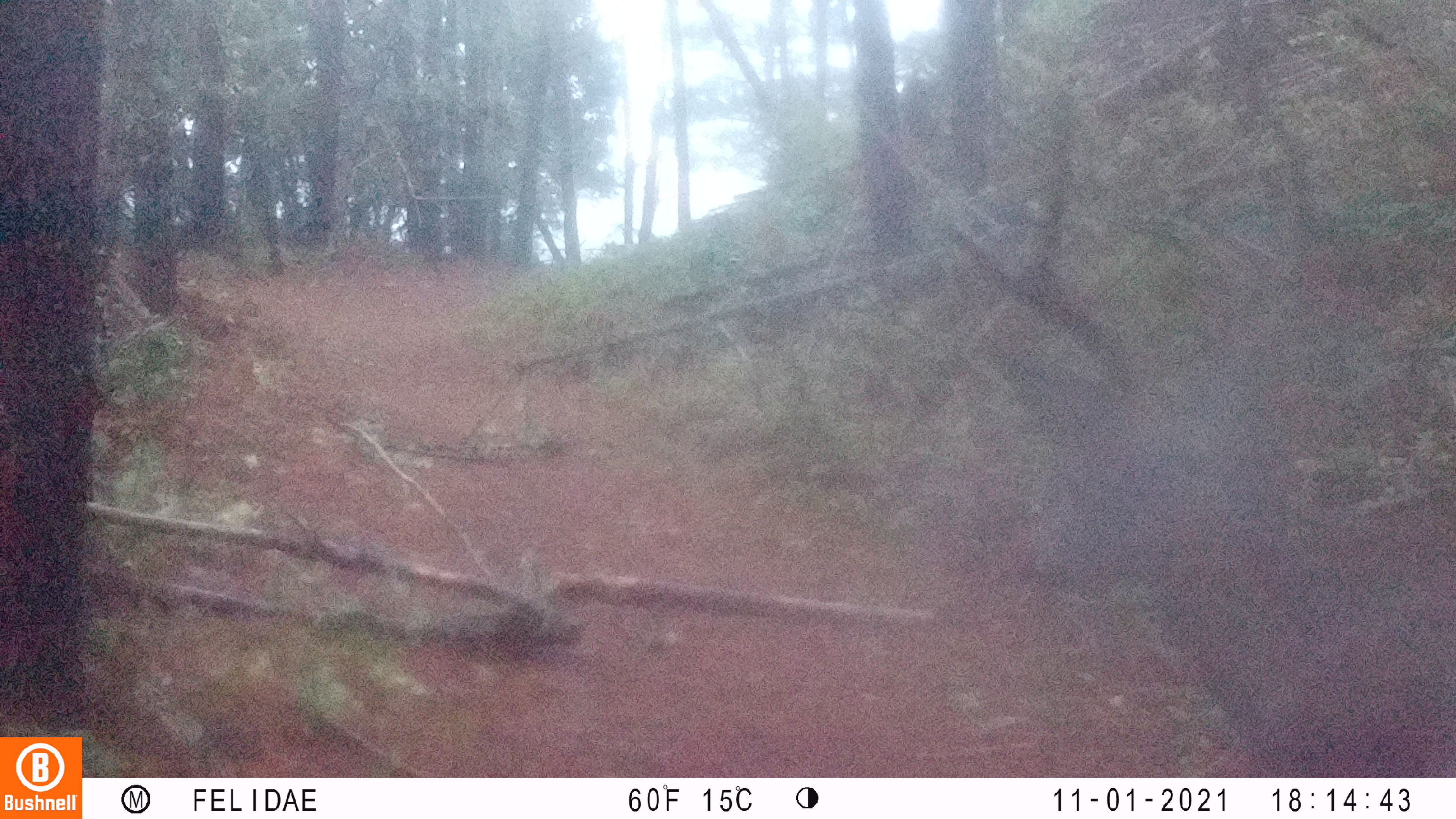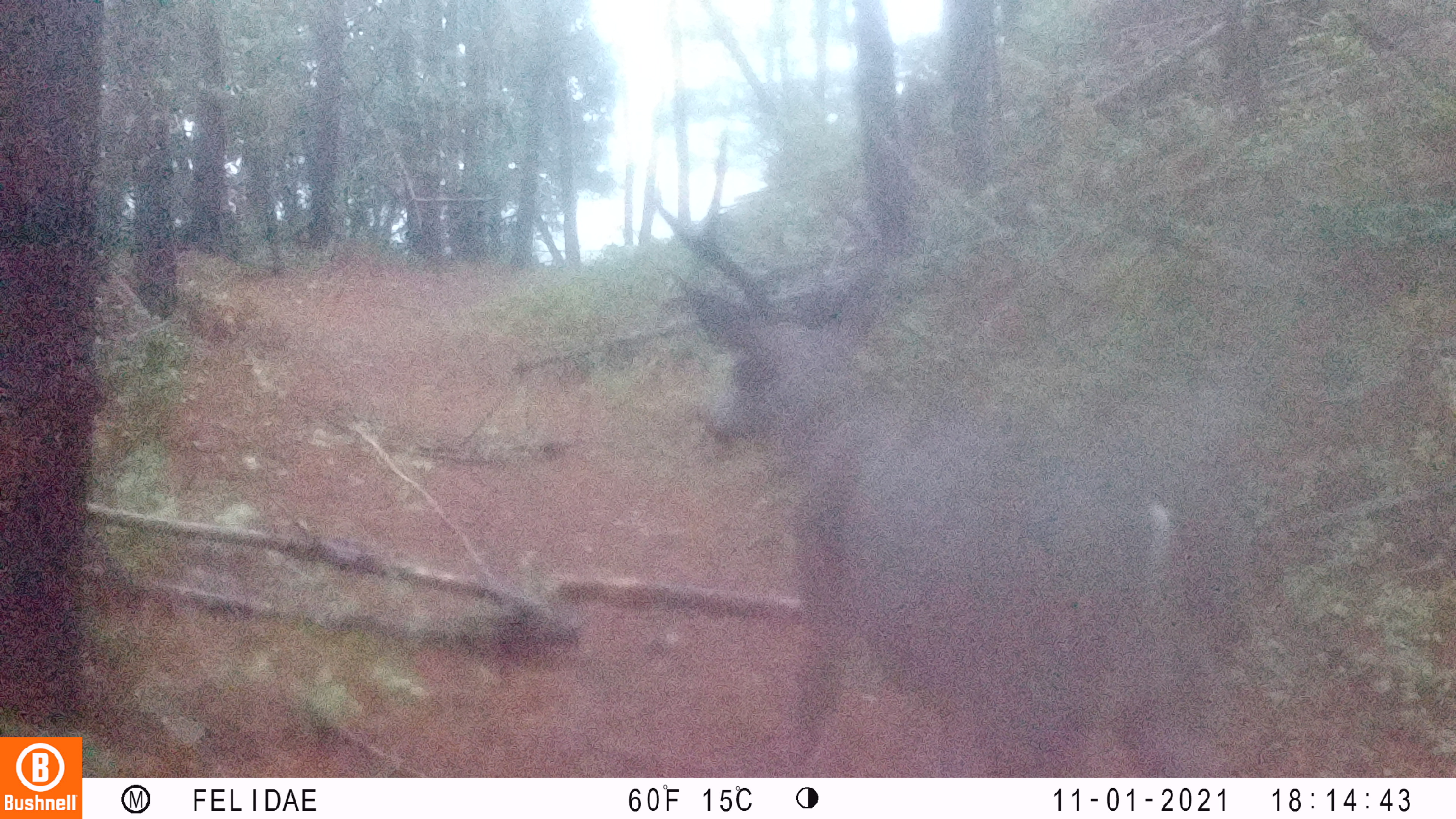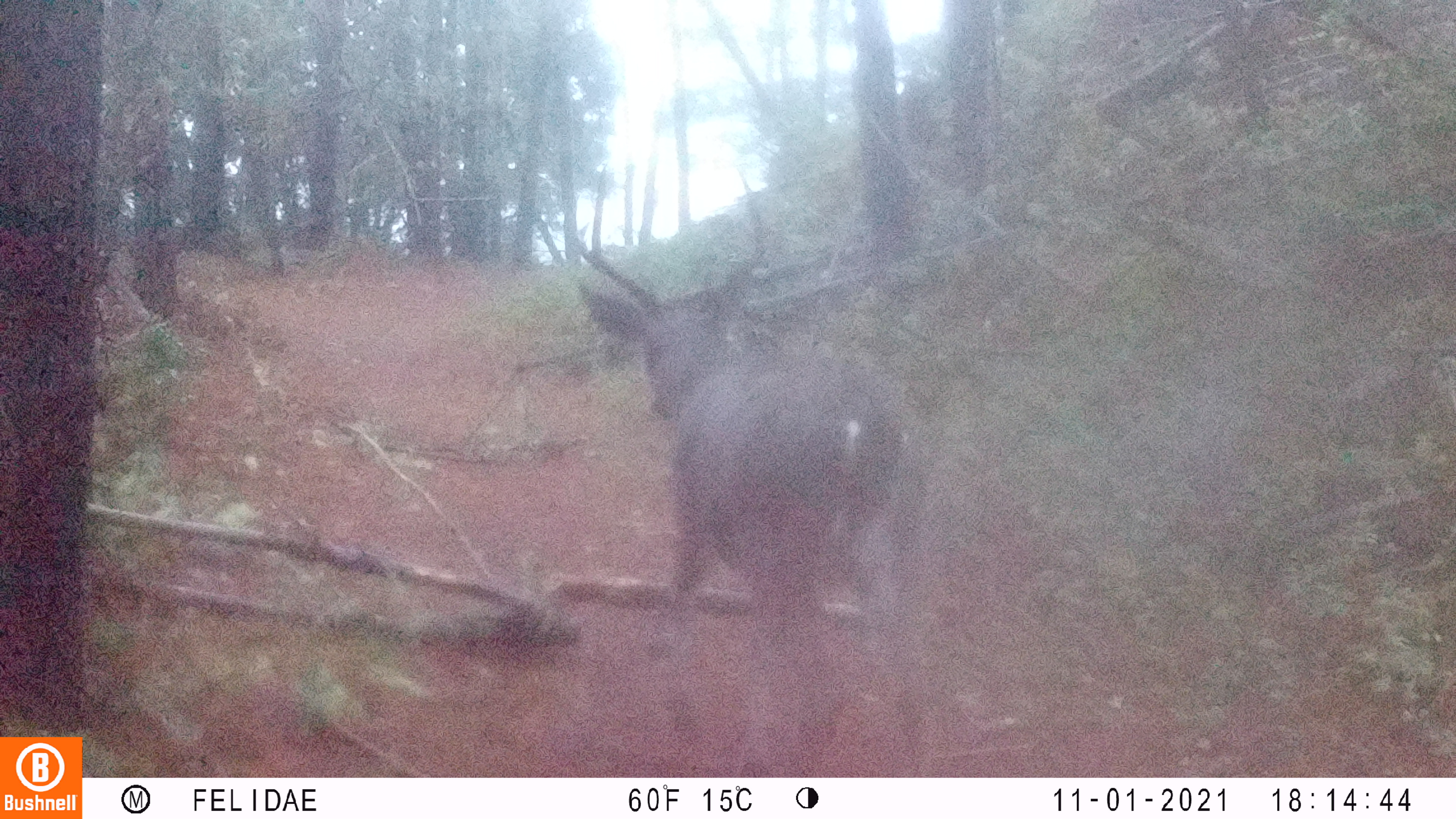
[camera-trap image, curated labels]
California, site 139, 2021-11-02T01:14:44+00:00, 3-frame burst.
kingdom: Animalia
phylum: Chordata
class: Mammalia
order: Artiodactyla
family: Cervidae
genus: Odocoileus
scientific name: Odocoileus hemionus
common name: mule deer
Mule deer (Odocoileus hemionus).